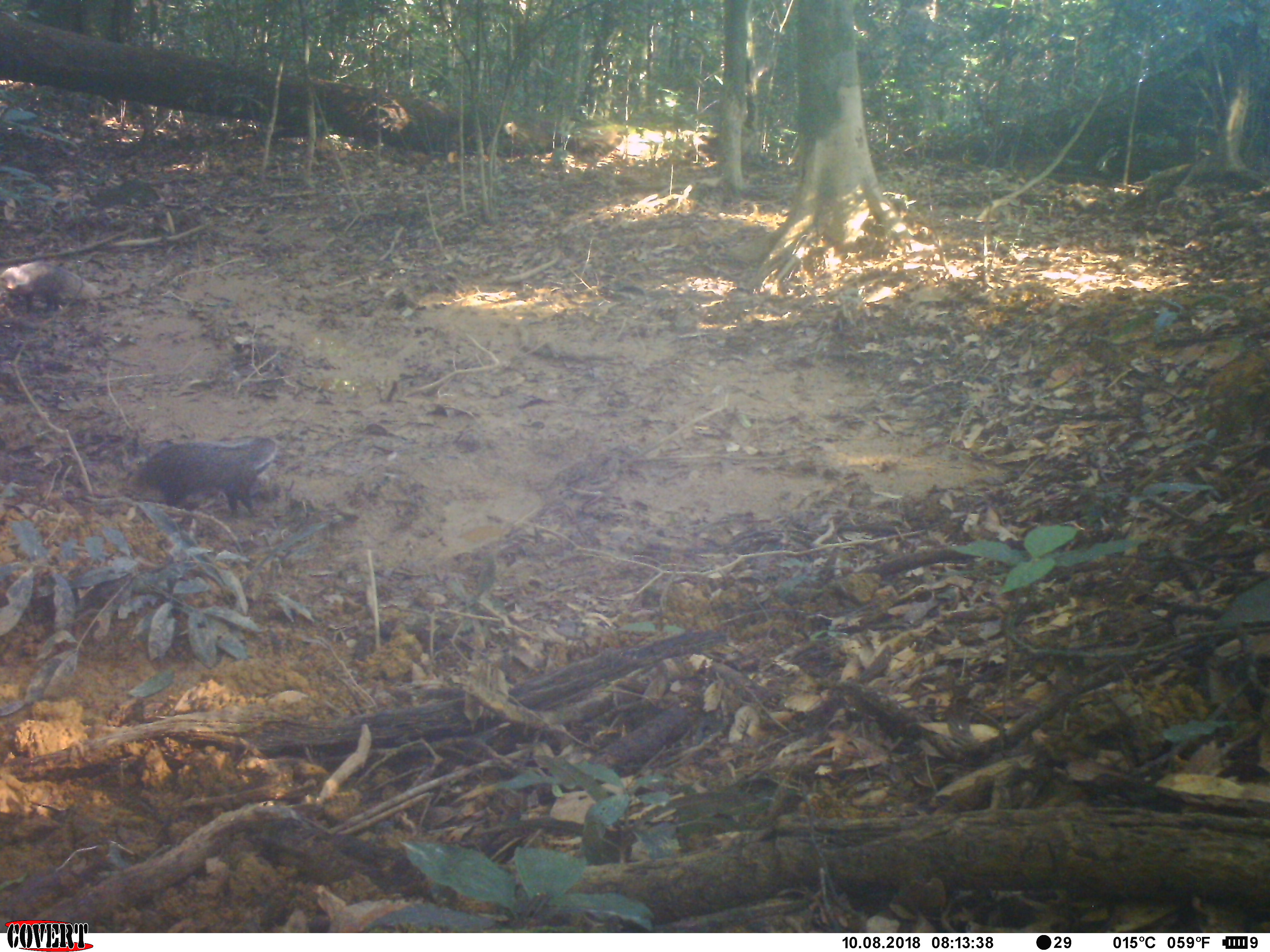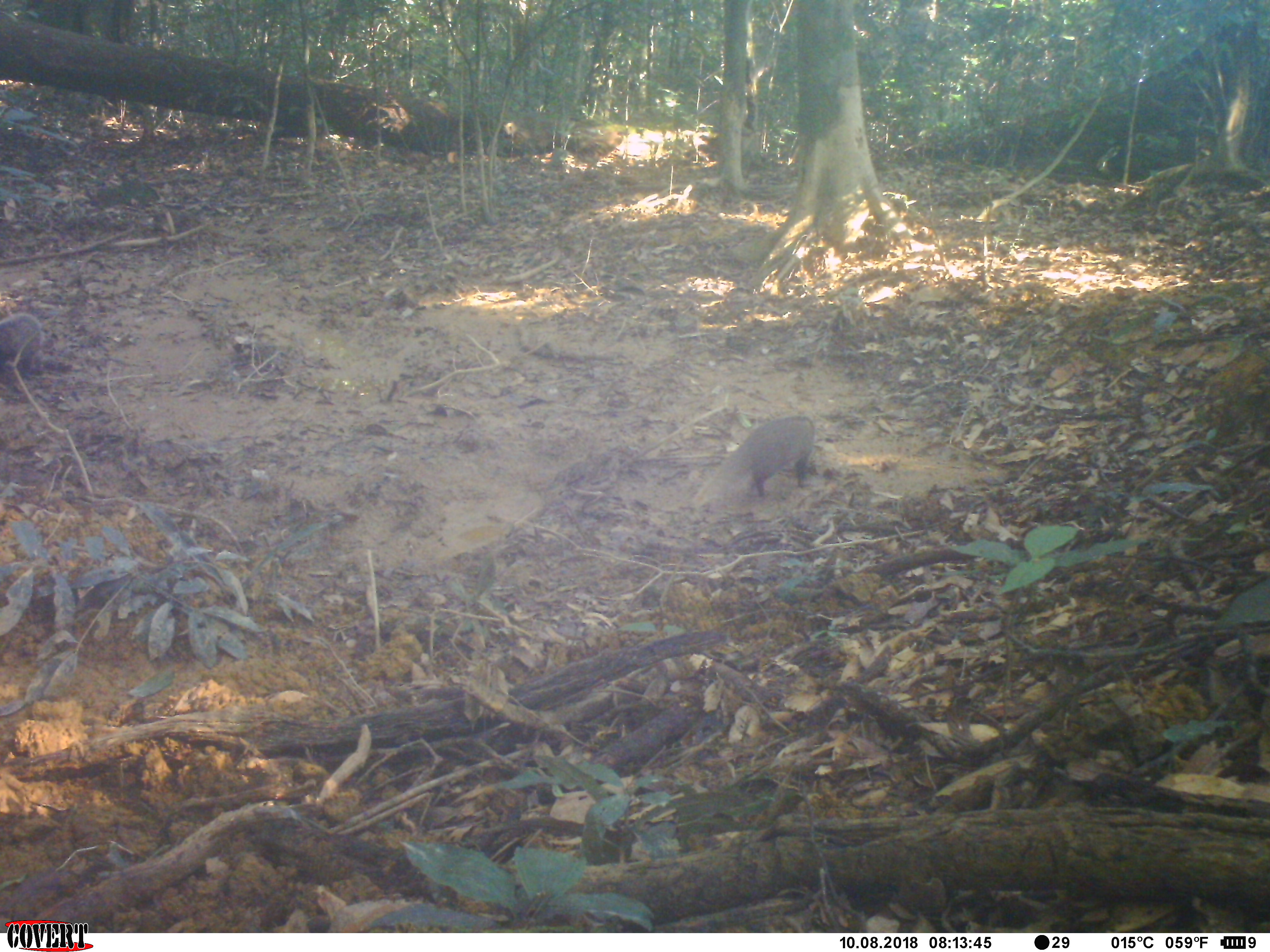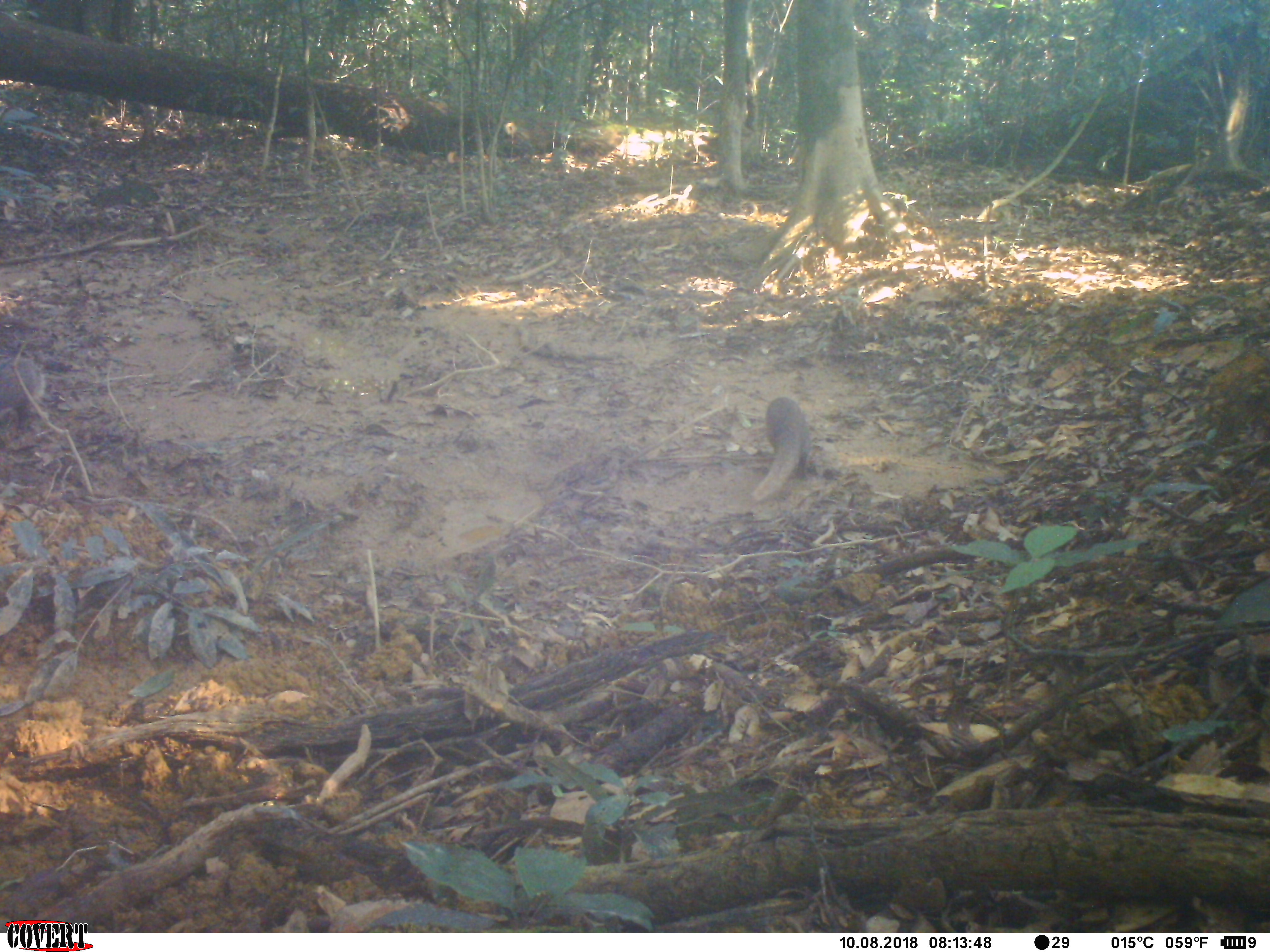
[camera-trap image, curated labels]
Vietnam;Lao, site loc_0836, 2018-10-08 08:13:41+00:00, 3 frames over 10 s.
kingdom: Animalia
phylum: Chordata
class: Mammalia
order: Carnivora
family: Herpestidae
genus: Urva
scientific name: Urva urva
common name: crab-eating mongoose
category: crab eating mongoose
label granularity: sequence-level